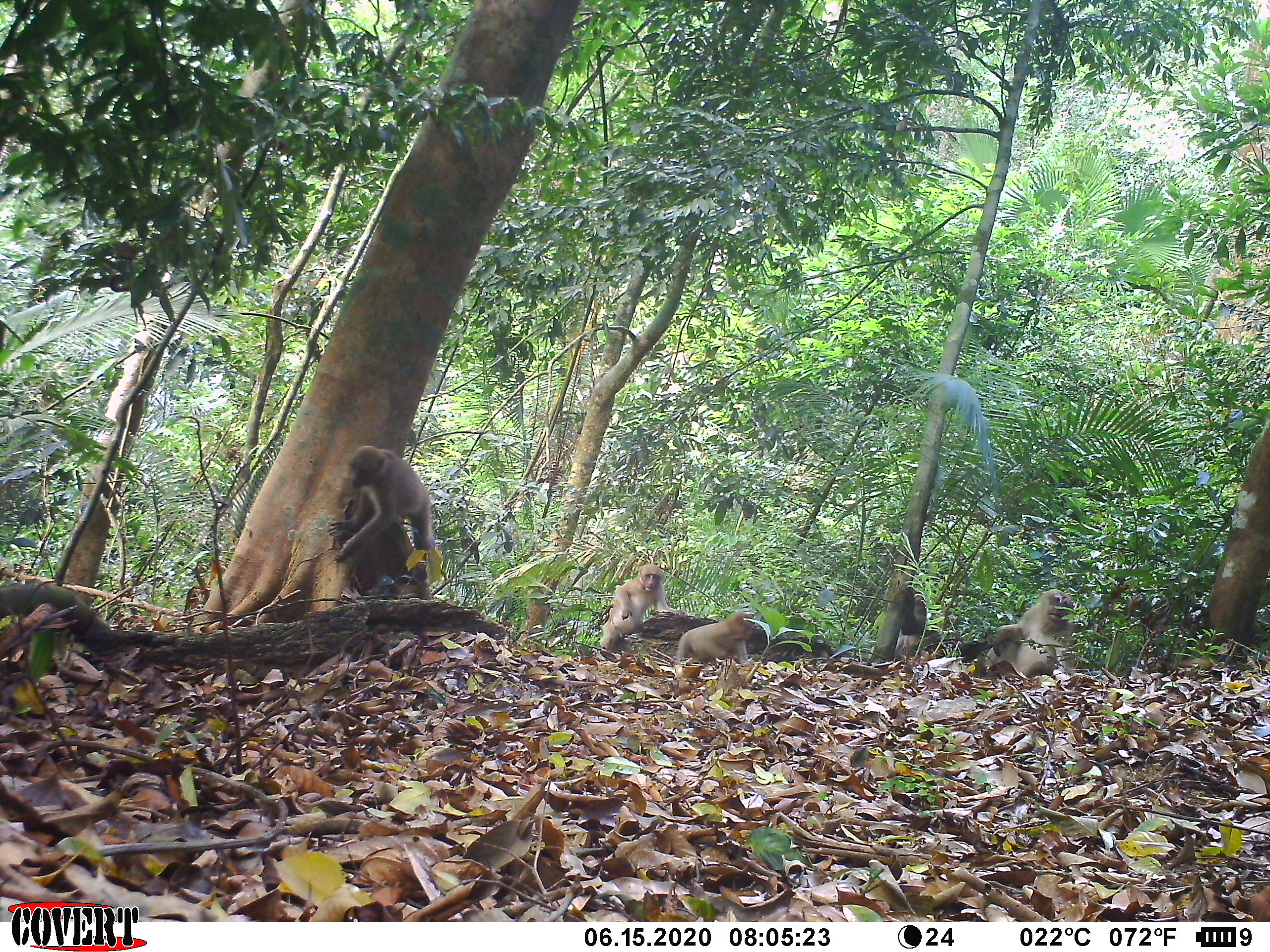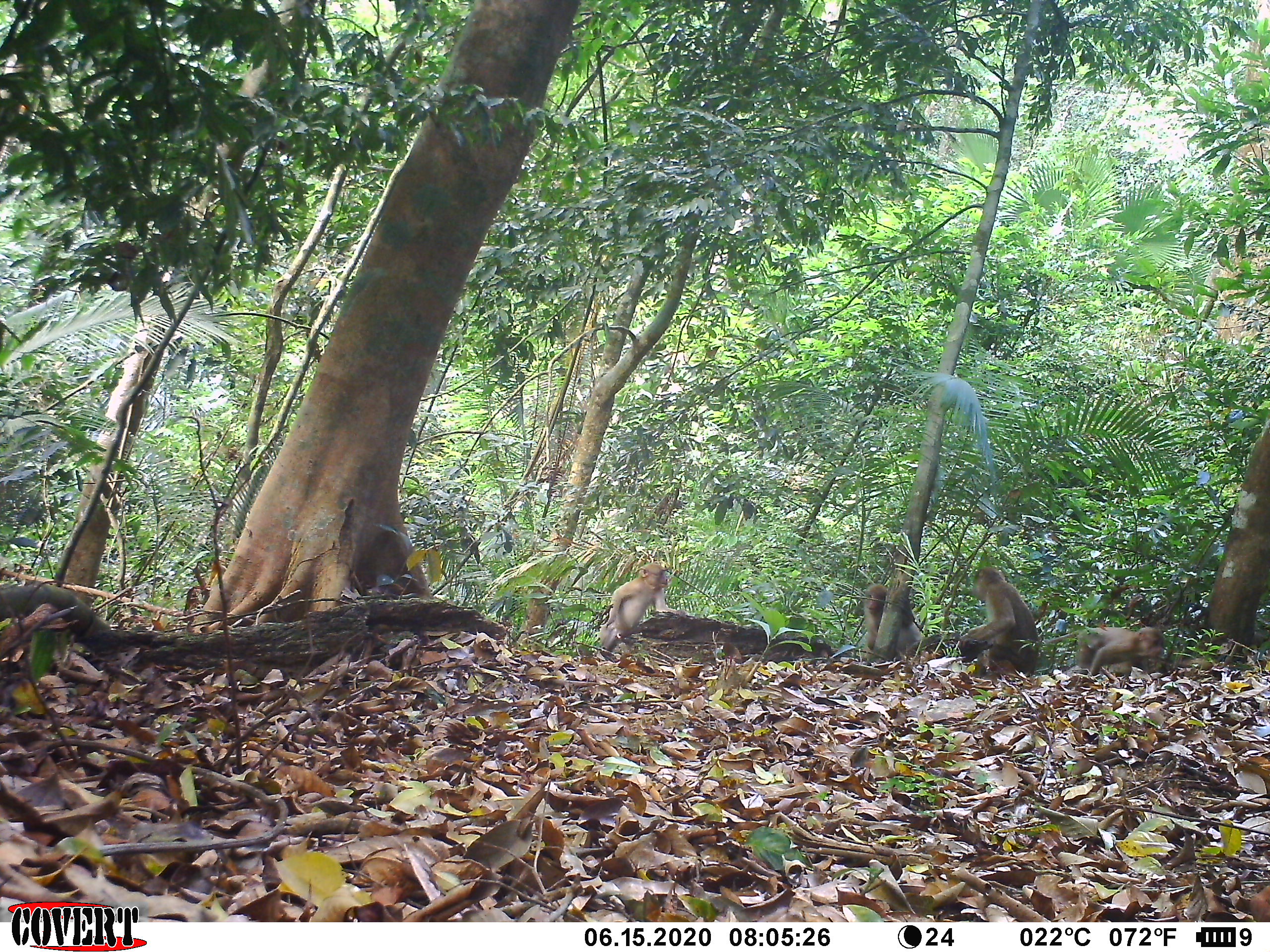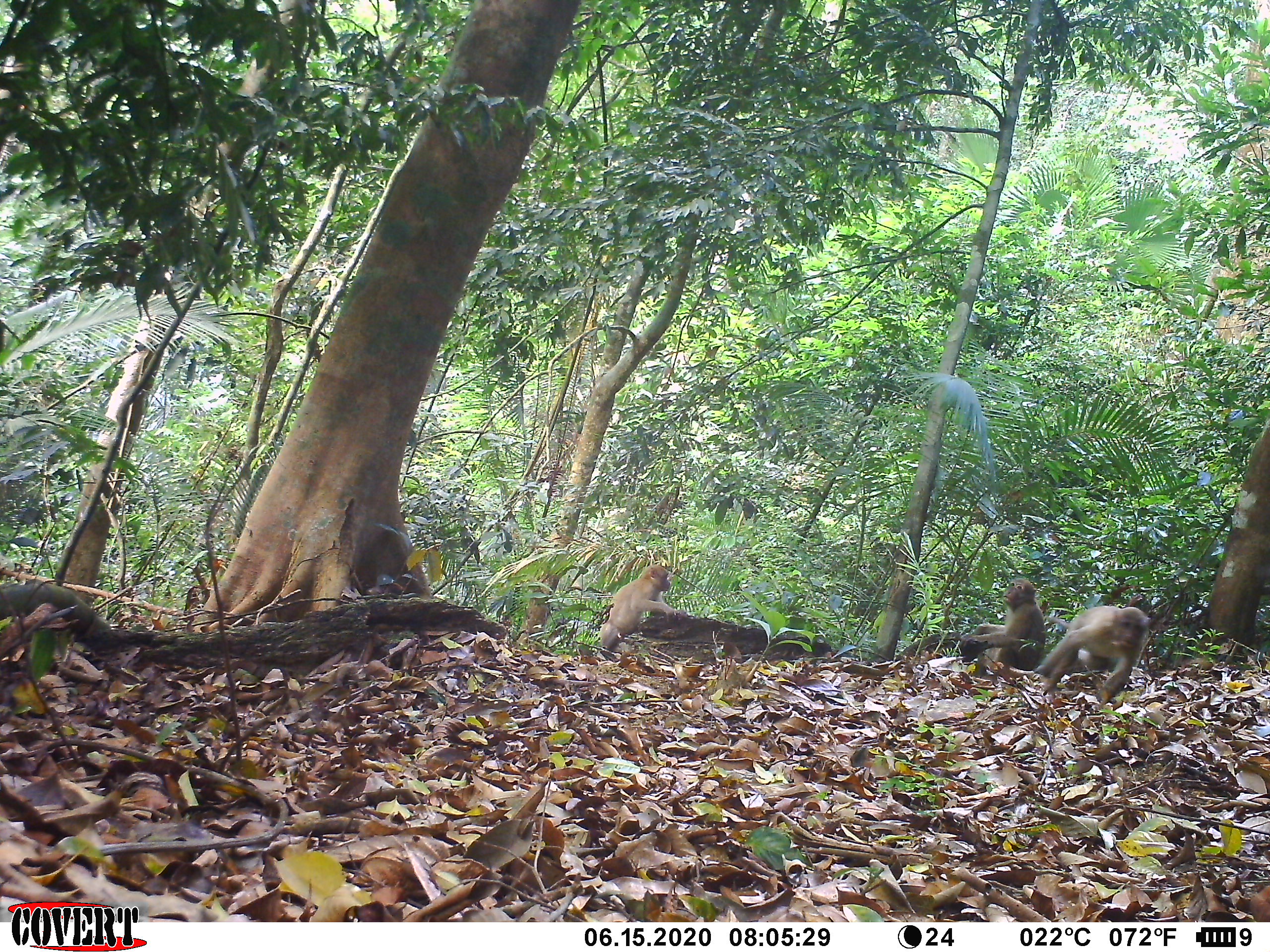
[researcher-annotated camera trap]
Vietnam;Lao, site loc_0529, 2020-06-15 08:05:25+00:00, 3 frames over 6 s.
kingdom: Animalia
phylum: Chordata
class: Mammalia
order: Primates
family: Cercopithecidae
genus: Macaca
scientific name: Macaca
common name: macaques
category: assam or rhesus macaque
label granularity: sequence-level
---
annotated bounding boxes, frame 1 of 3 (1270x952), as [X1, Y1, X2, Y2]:
assam or rhesus macaque: [325, 444, 435, 599]; [983, 588, 1091, 677]; [598, 563, 688, 652]; [673, 609, 759, 665]; [893, 581, 927, 660]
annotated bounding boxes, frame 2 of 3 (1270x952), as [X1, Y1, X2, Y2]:
assam or rhesus macaque: [957, 567, 1039, 680]; [597, 562, 686, 651]; [1073, 625, 1165, 677]; [864, 585, 924, 662]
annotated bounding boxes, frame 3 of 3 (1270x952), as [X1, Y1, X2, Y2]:
assam or rhesus macaque: [1033, 605, 1153, 704]; [597, 563, 680, 656]; [969, 577, 1046, 669]